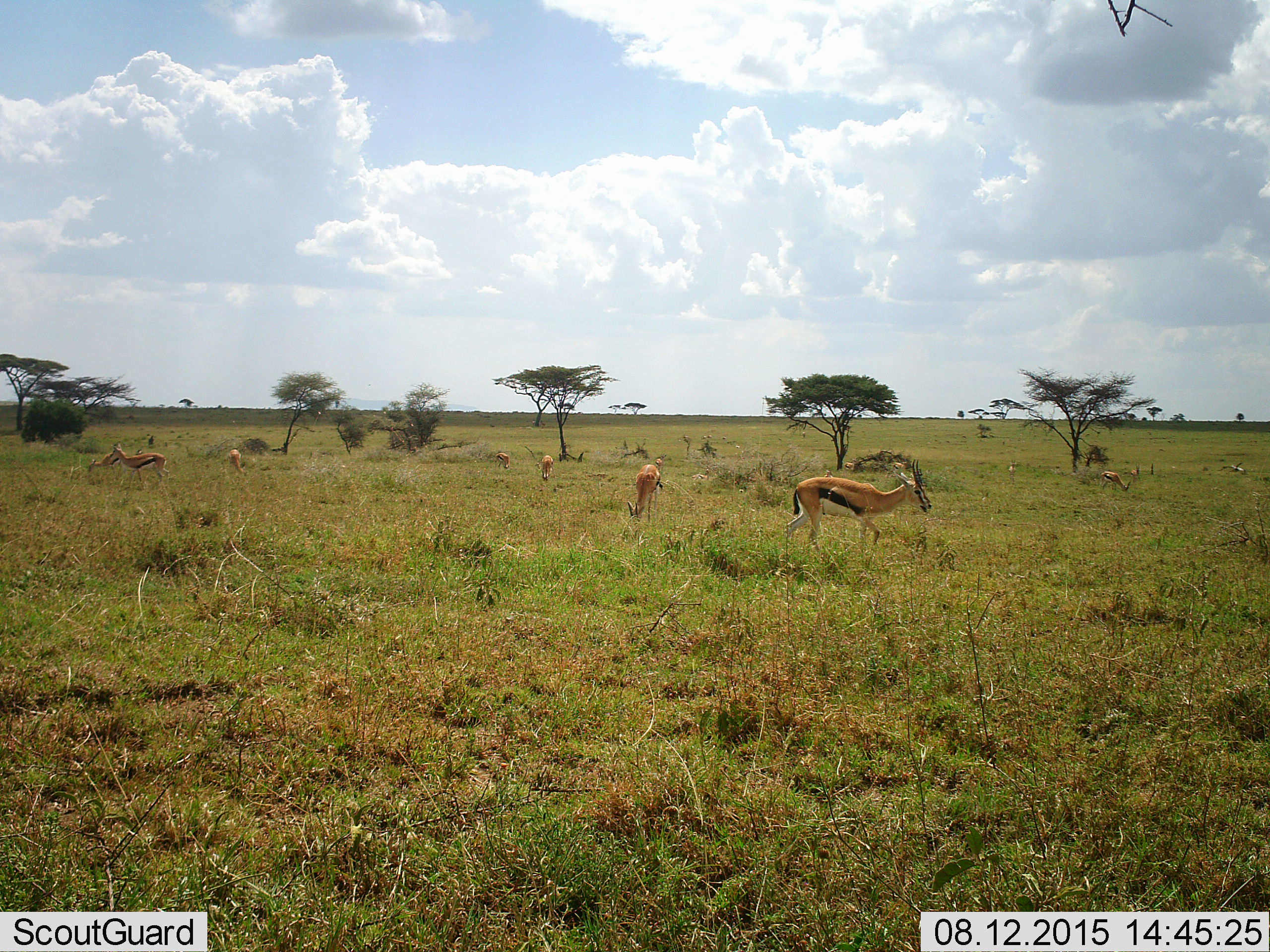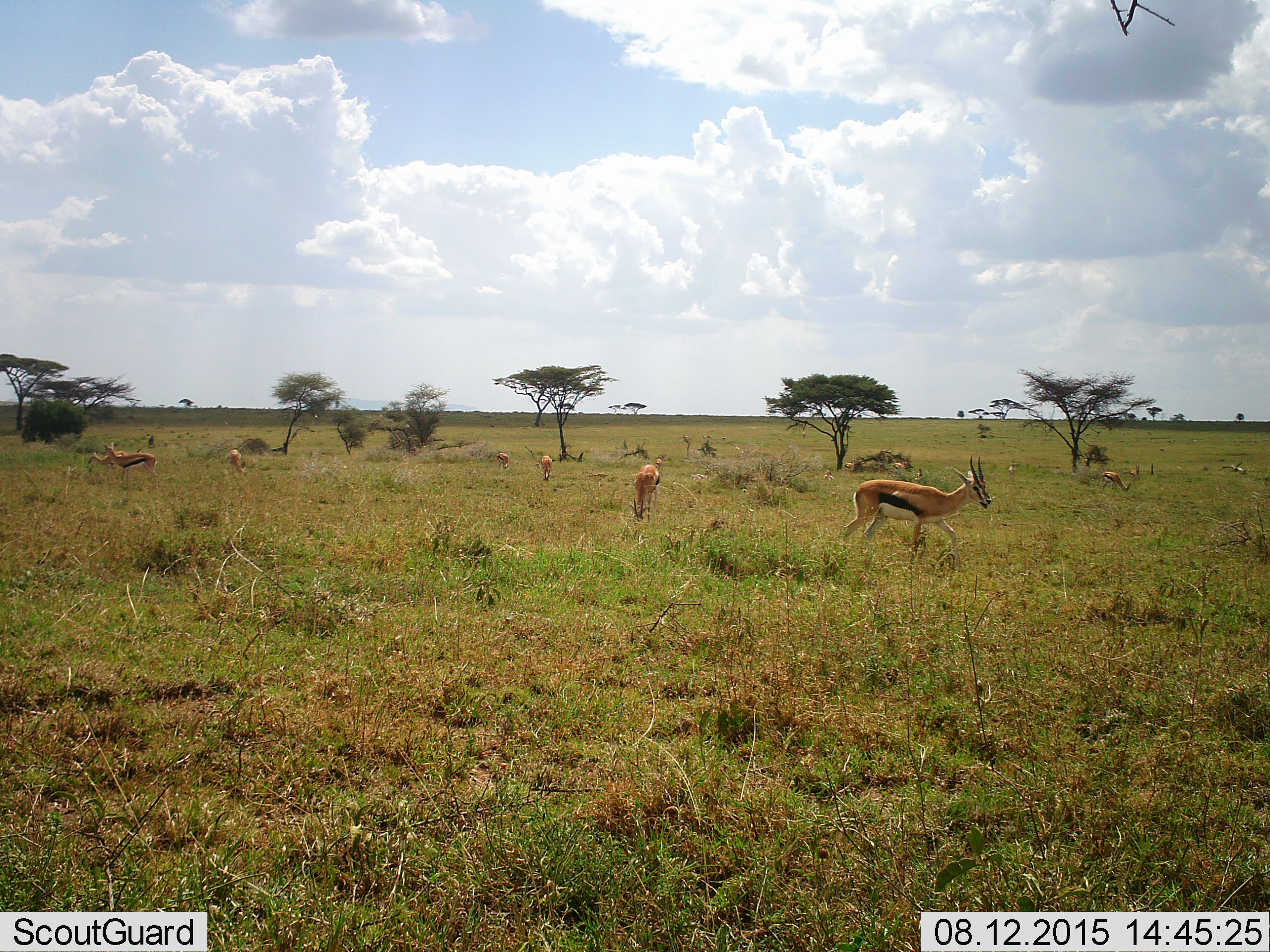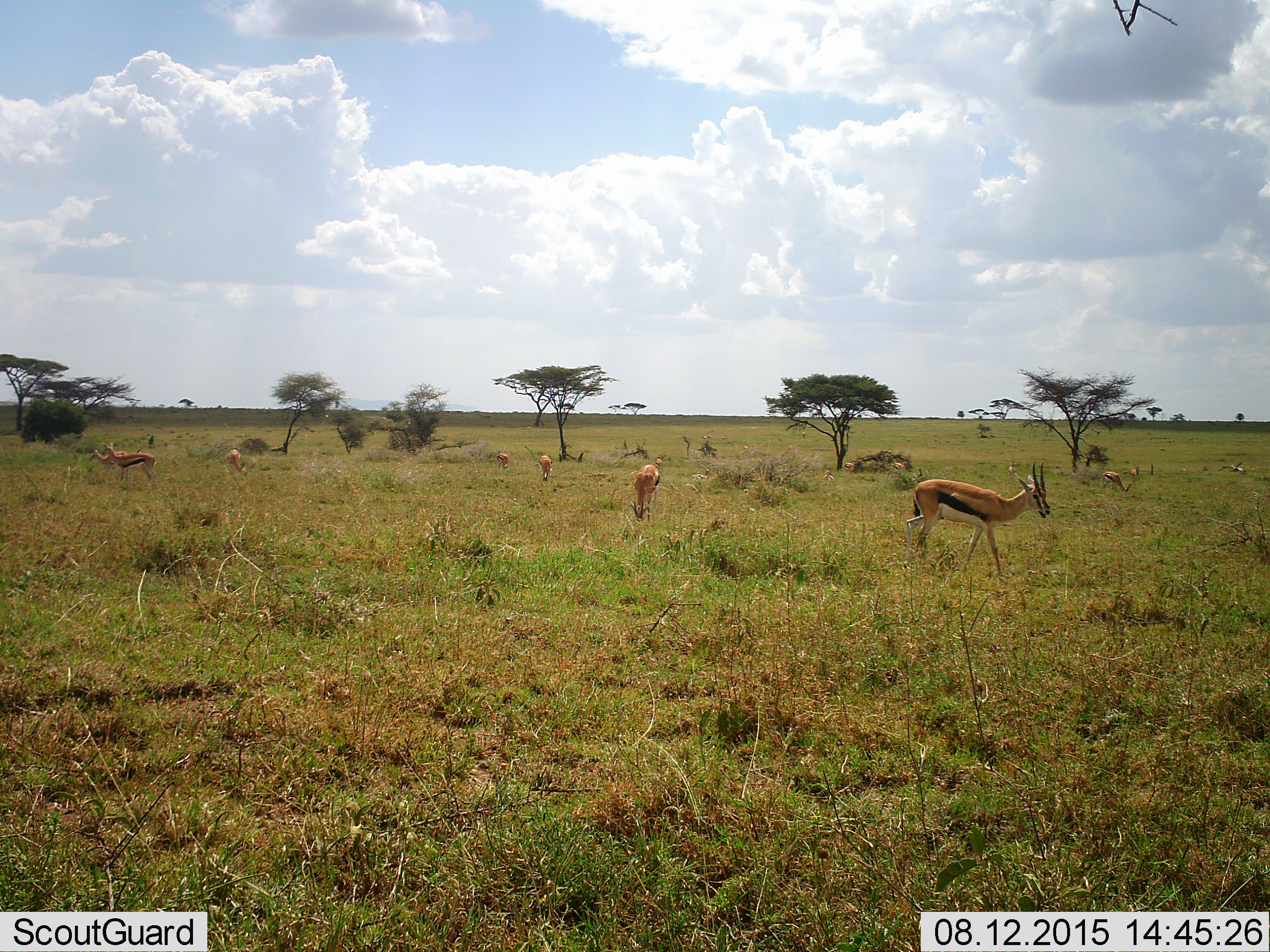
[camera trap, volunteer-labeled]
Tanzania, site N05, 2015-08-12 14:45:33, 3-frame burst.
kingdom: Animalia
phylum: Chordata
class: Mammalia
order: Artiodactyla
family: Bovidae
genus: Eudorcas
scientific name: Eudorcas thomsonii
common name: thomson's gazelle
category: gazellethomsons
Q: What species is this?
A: Gazellethomsons (thomson's gazelle) (Eudorcas thomsonii).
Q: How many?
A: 10.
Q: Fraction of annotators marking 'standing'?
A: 78%.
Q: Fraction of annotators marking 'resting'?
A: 33%.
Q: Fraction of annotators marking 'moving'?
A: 56%.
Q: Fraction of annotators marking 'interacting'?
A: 0%.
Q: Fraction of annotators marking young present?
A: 0%.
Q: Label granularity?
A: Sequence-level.